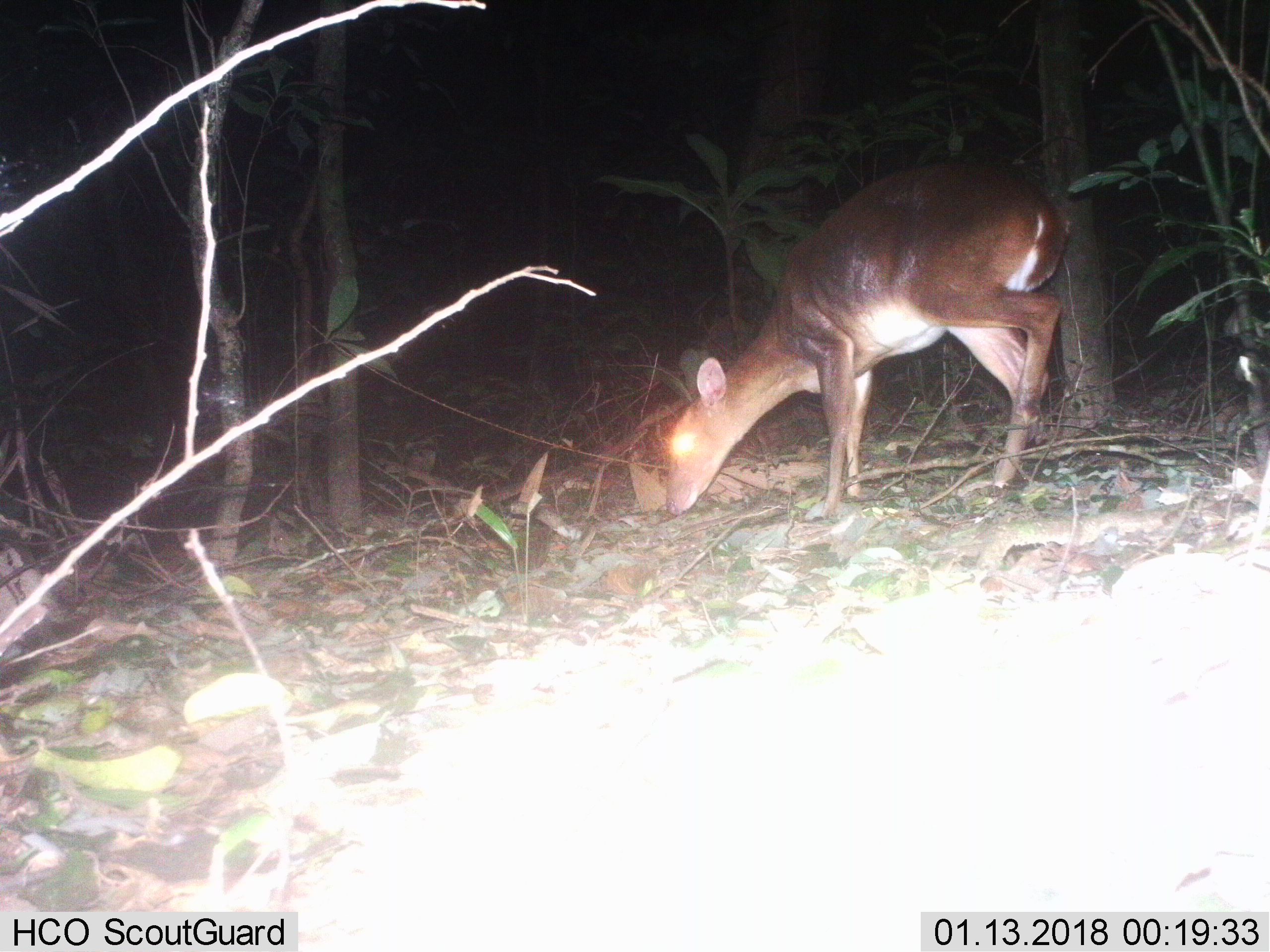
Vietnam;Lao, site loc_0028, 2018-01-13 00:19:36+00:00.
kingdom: Animalia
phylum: Chordata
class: Mammalia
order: Artiodactyla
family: Cervidae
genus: Muntiacus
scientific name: Muntiacus vuquangensis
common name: large-antlered muntjac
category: large antlered muntjac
Large antlered muntjac (large-antlered muntjac) (Muntiacus vuquangensis). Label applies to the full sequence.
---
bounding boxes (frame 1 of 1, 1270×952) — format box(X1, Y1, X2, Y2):
large antlered muntjac: box(660, 160, 1067, 522)